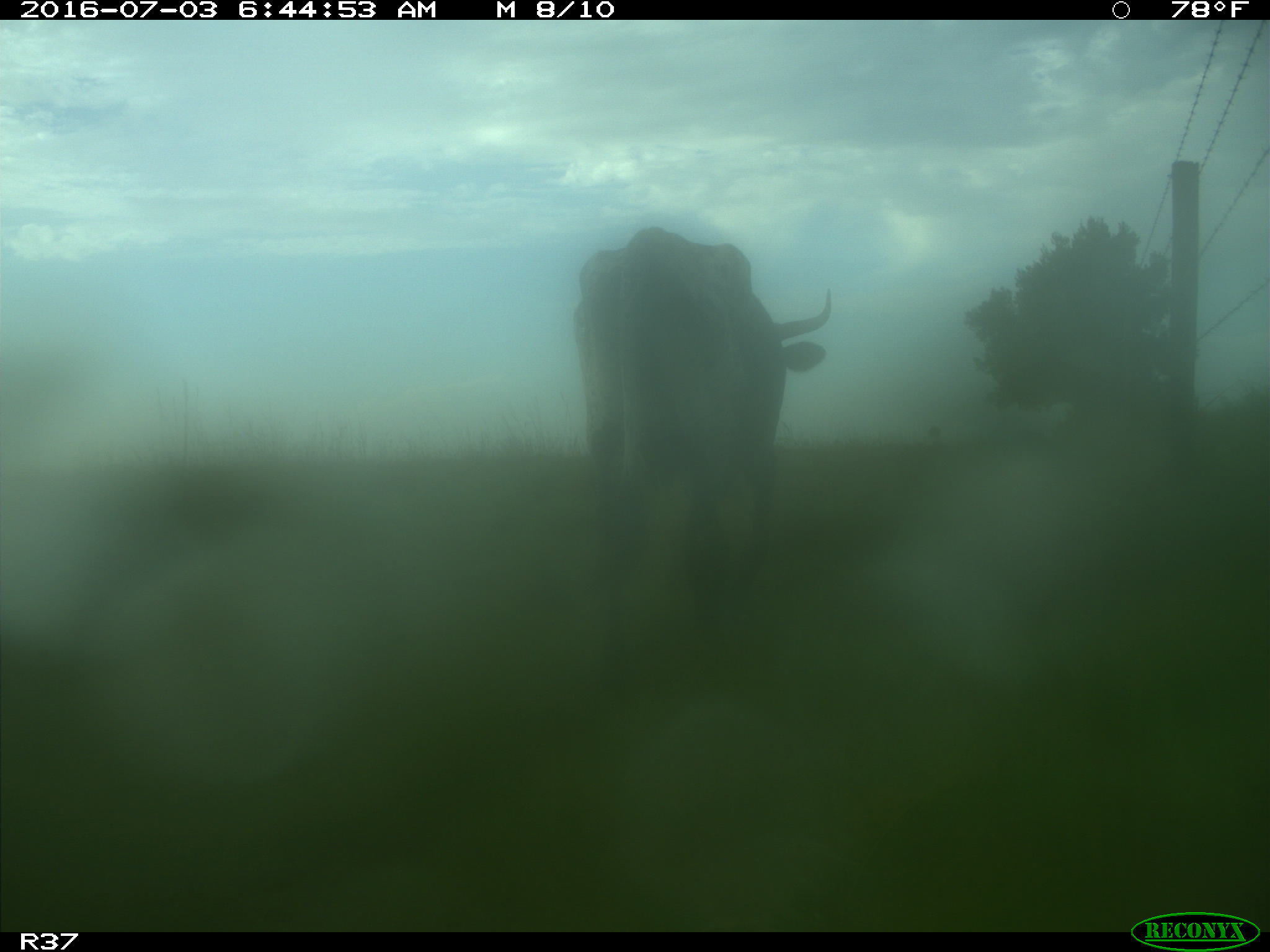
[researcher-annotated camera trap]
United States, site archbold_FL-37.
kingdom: Animalia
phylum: Chordata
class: Mammalia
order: Artiodactyla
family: Bovidae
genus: Bos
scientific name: Bos taurus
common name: domestic cow